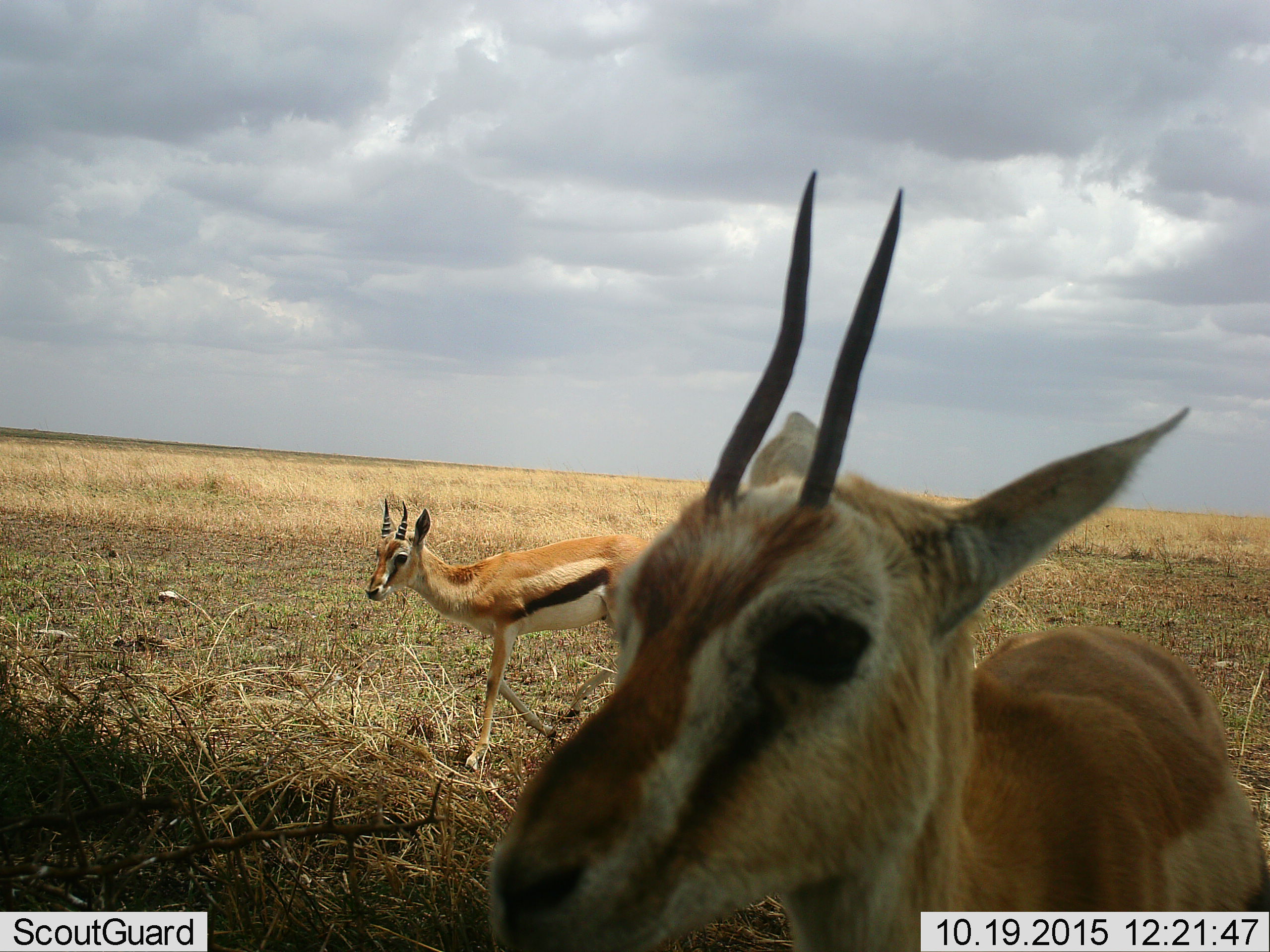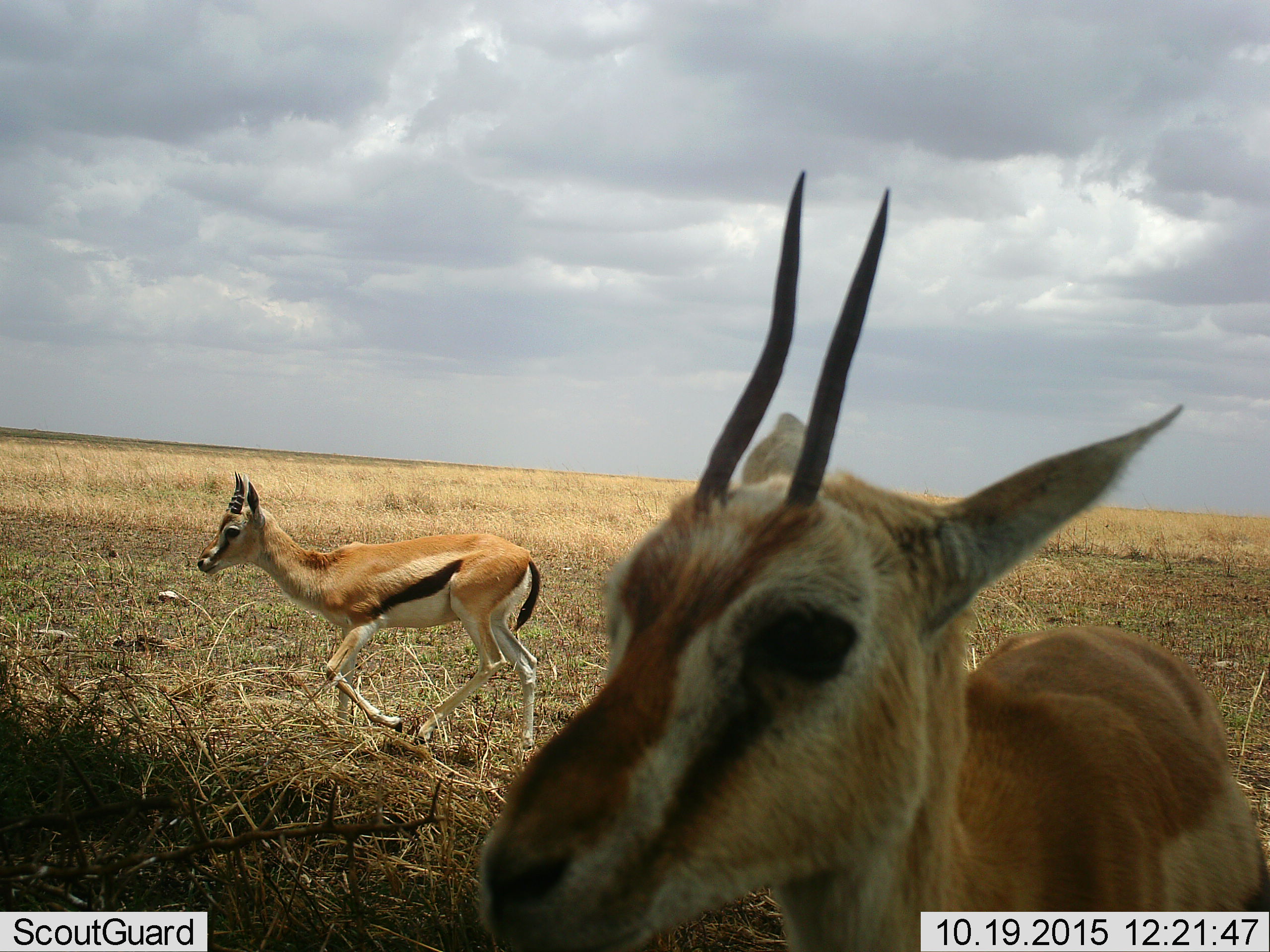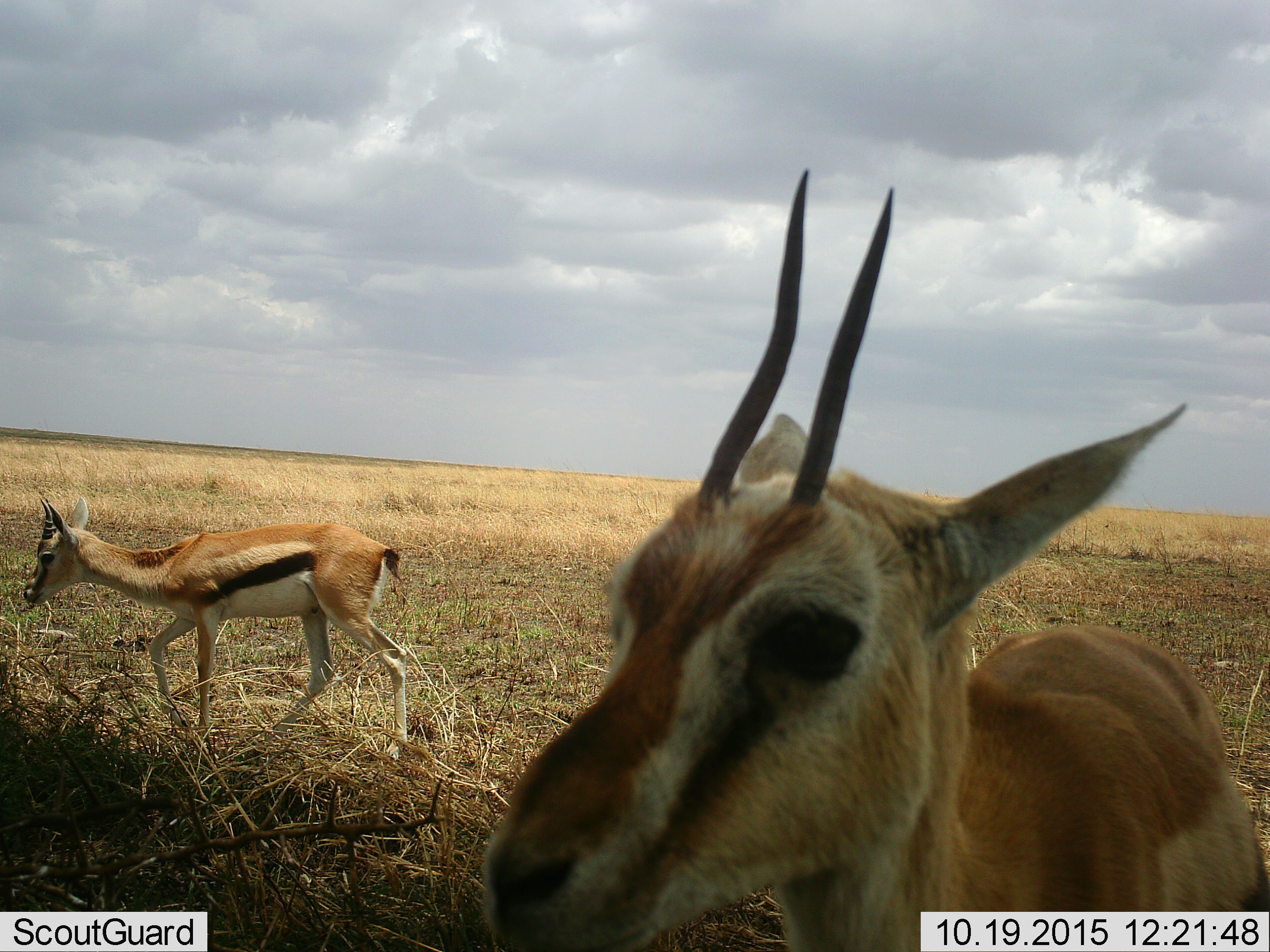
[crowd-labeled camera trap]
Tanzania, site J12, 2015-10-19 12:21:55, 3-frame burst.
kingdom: Animalia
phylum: Chordata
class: Mammalia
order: Artiodactyla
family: Bovidae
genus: Eudorcas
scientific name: Eudorcas thomsonii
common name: thomson's gazelle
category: gazellethomsons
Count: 2.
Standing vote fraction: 90%.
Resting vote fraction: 0%.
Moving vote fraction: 80%.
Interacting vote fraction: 0%.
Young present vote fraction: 10%.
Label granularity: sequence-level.